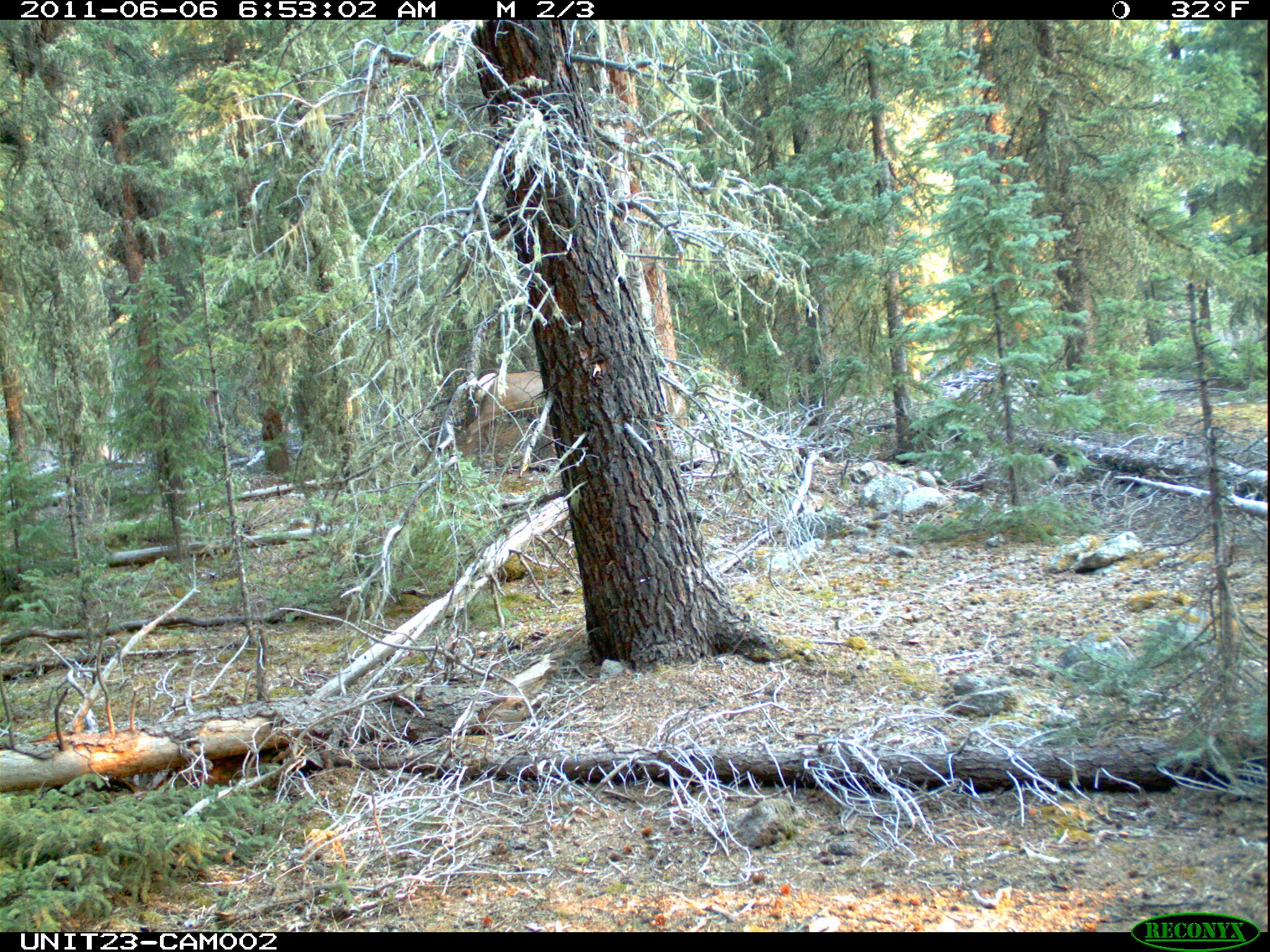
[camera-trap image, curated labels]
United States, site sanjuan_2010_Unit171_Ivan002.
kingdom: Animalia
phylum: Chordata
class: Mammalia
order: Artiodactyla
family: Cervidae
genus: Cervus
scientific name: Cervus elaphus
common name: red deer